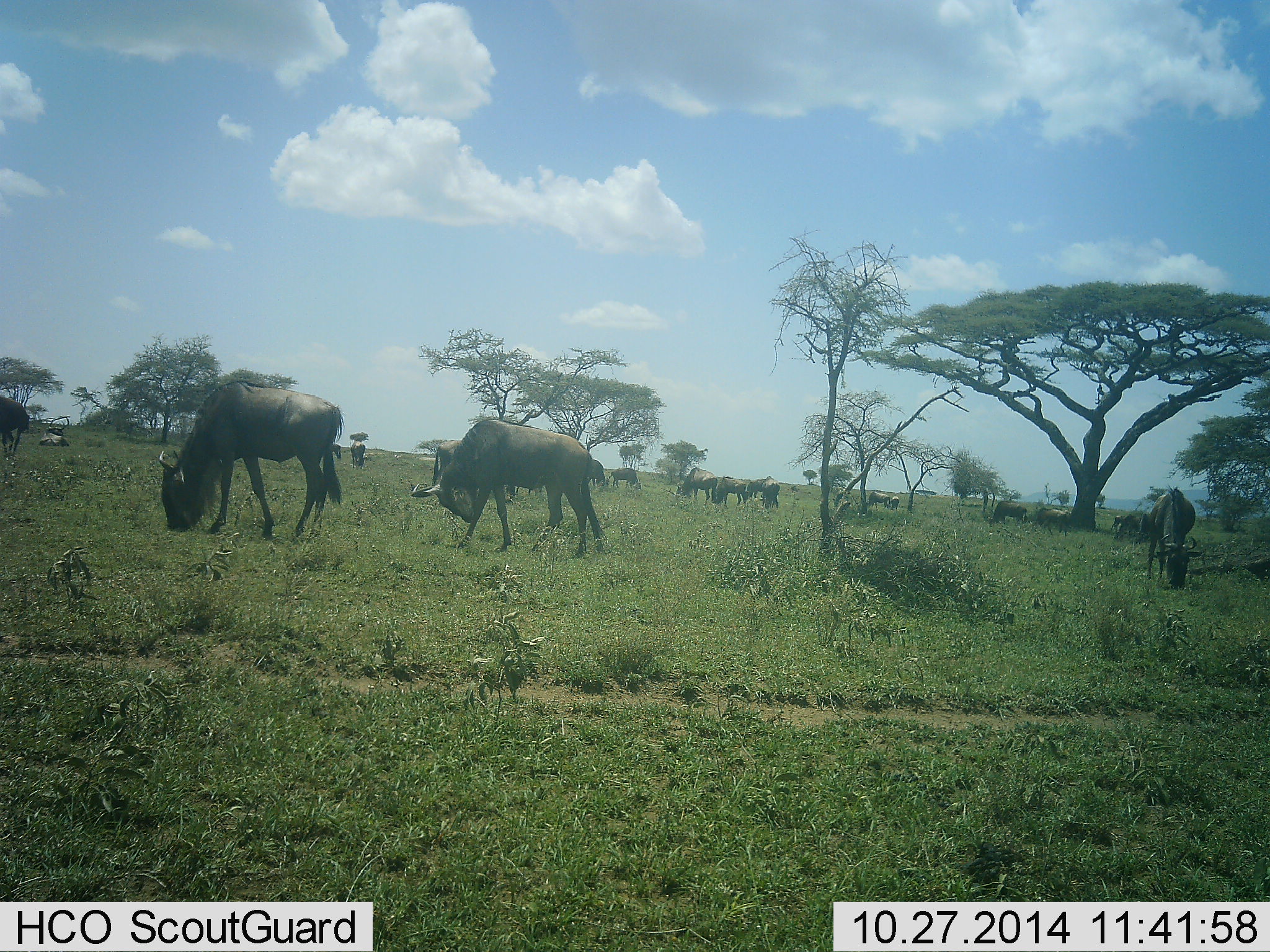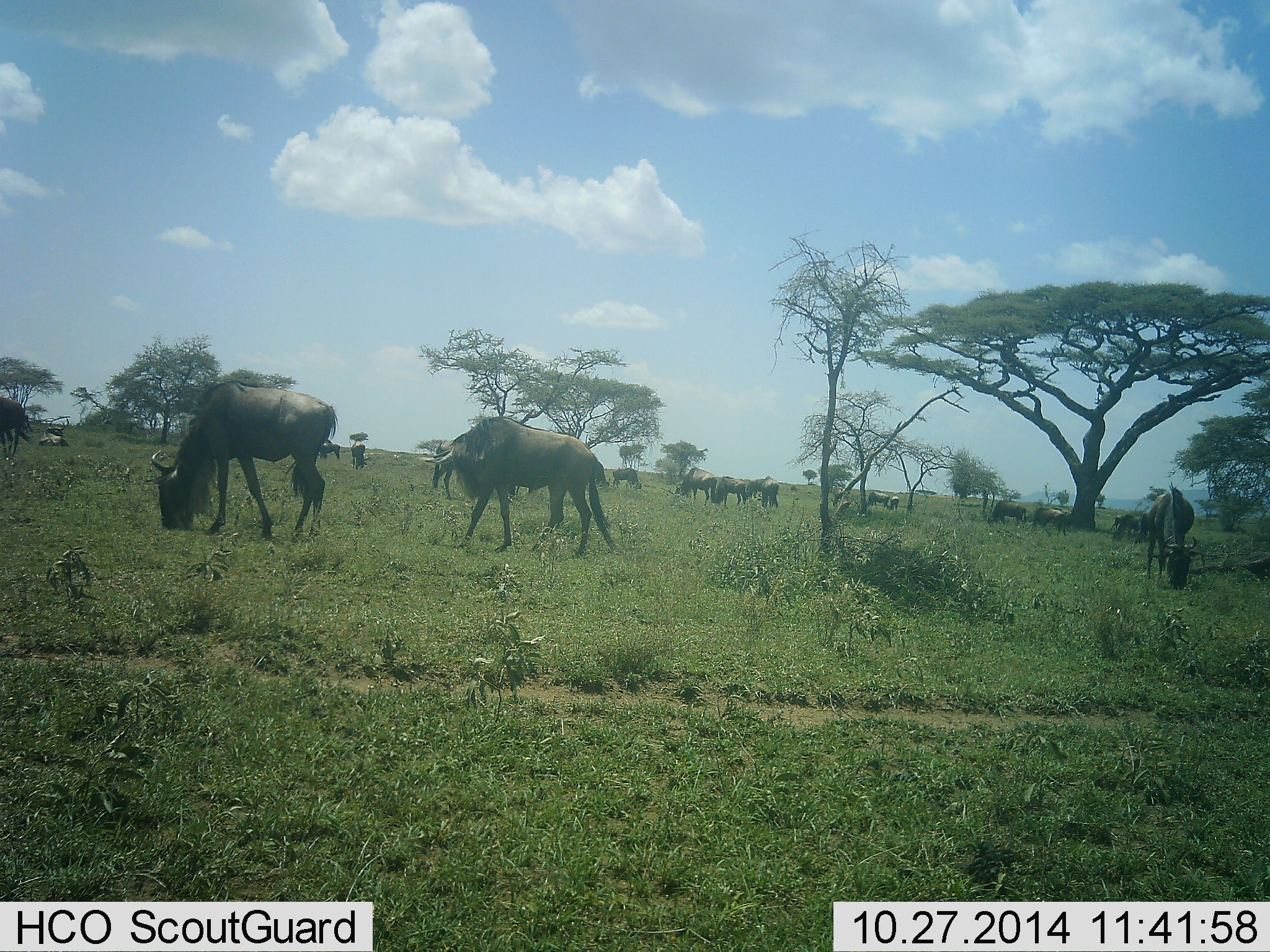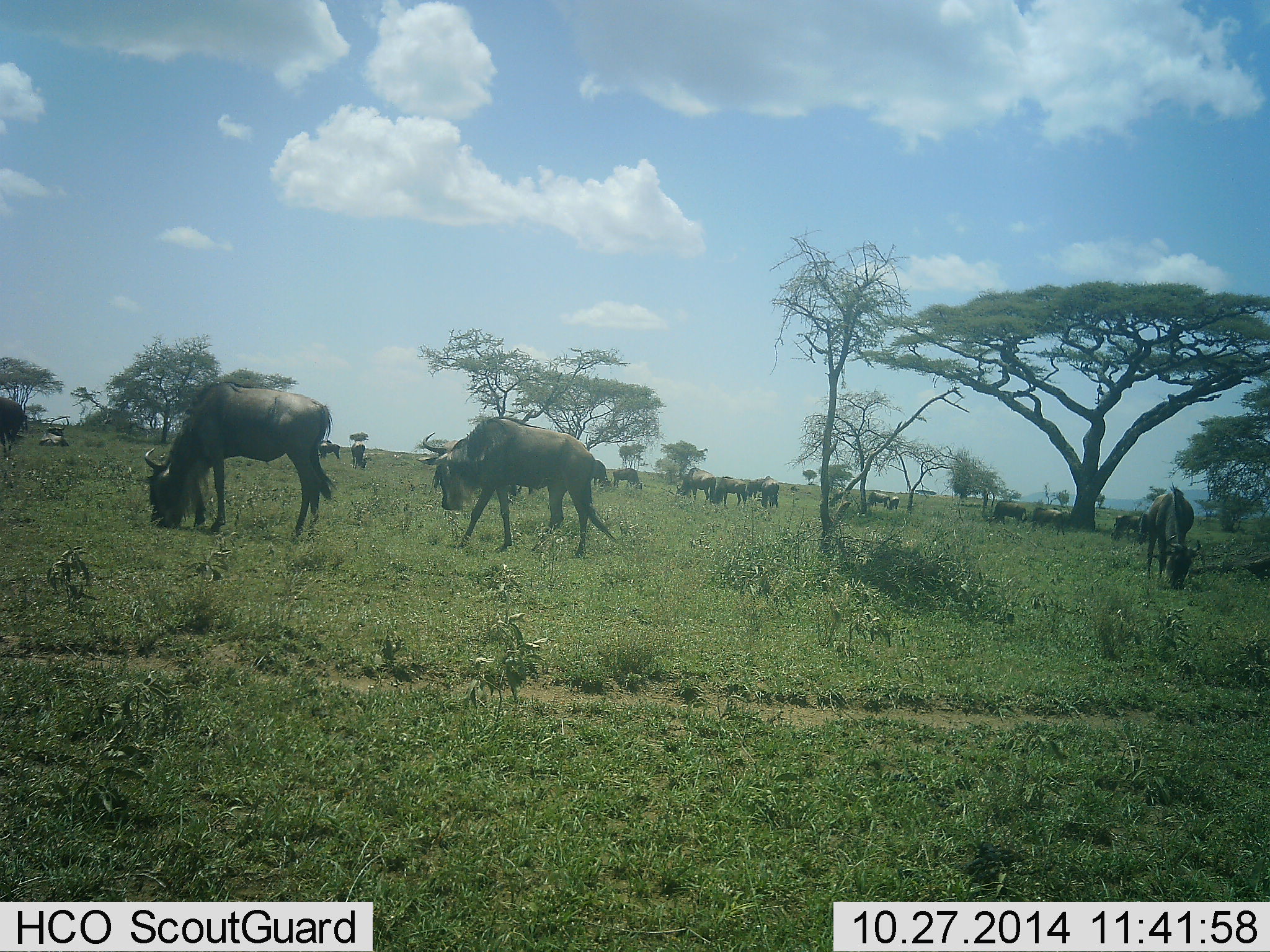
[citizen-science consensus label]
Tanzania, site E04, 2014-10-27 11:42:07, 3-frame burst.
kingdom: Animalia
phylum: Chordata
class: Mammalia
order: Artiodactyla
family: Bovidae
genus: Connochaetes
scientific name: Connochaetes taurinus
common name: blue wildebeest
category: wildebeest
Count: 11-50.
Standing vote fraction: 20%.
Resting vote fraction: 0%.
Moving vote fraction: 30%.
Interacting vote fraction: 0%.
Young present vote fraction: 0%.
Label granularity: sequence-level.